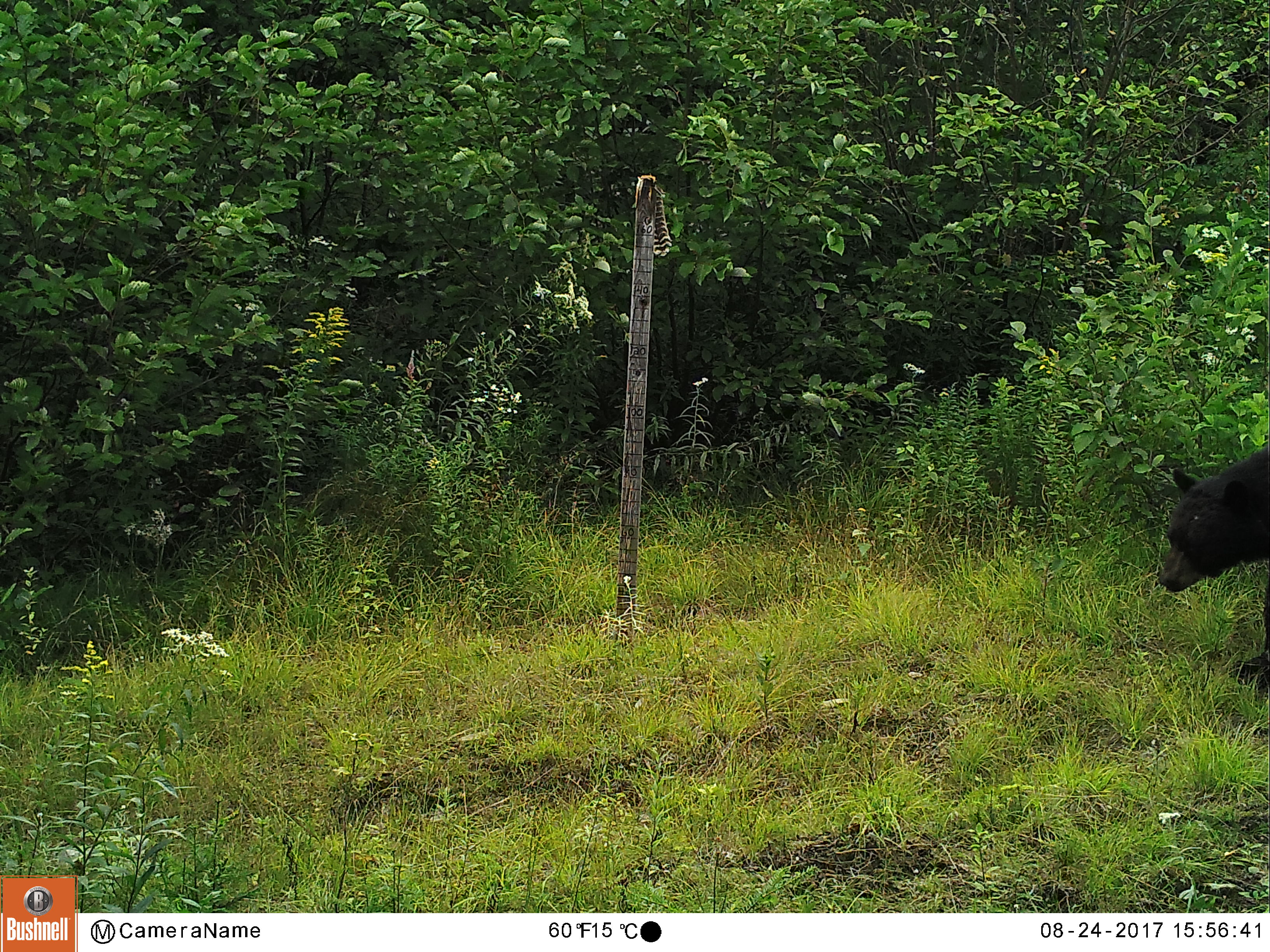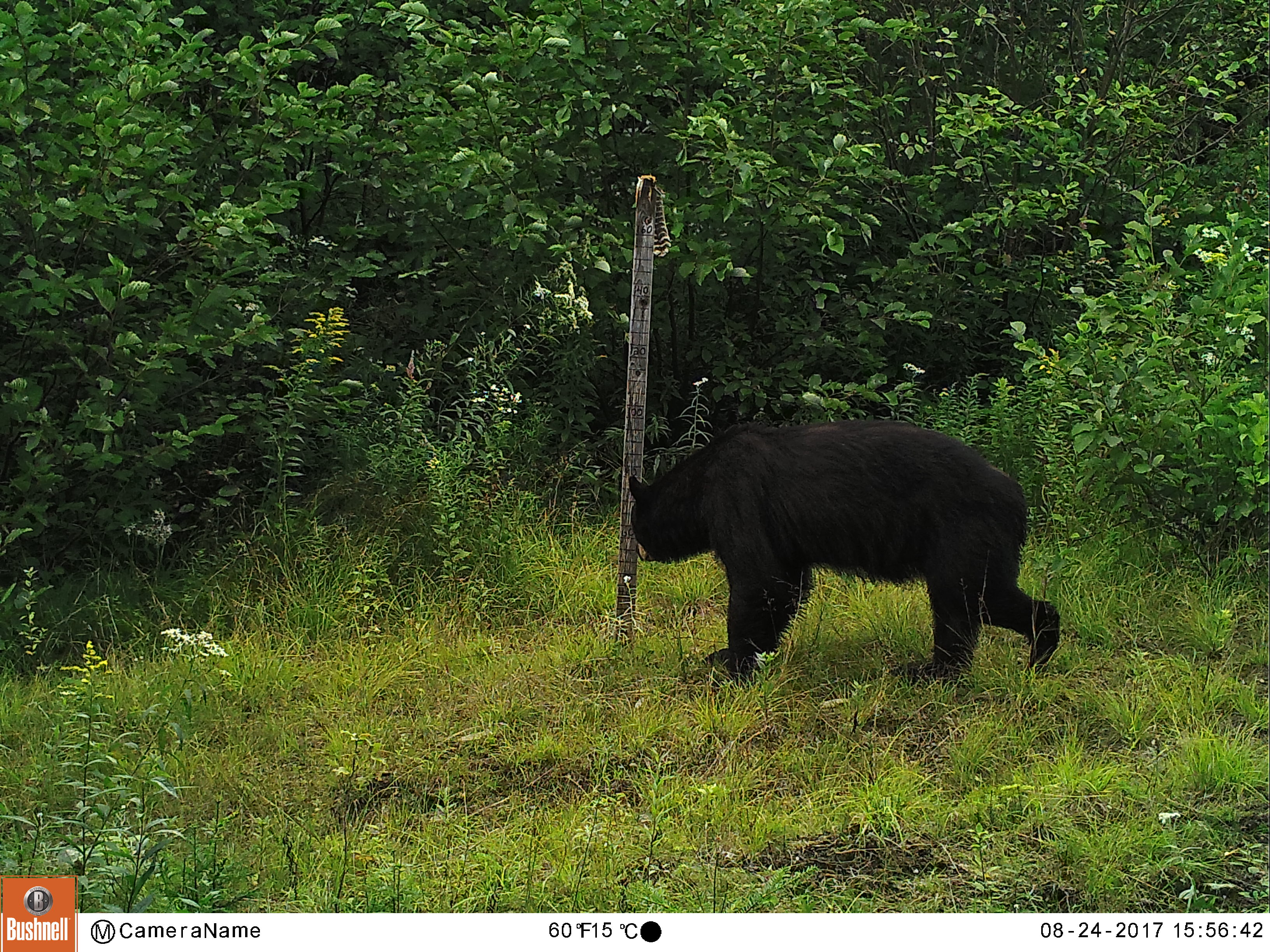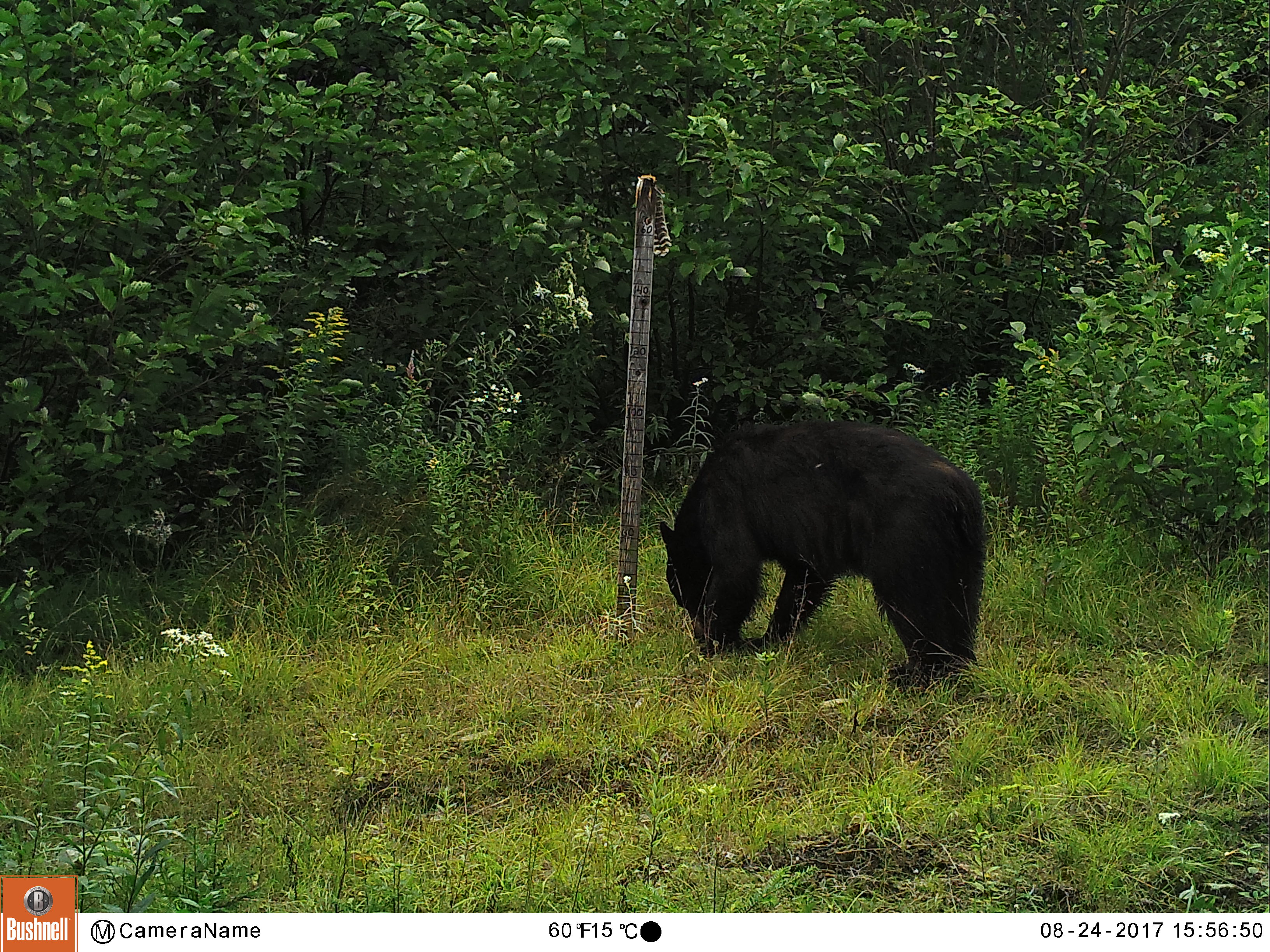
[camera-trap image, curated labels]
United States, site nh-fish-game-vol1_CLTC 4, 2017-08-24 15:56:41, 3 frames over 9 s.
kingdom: Animalia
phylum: Chordata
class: Mammalia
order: Carnivora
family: Ursidae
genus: Ursus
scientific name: Ursus americanus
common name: black bear